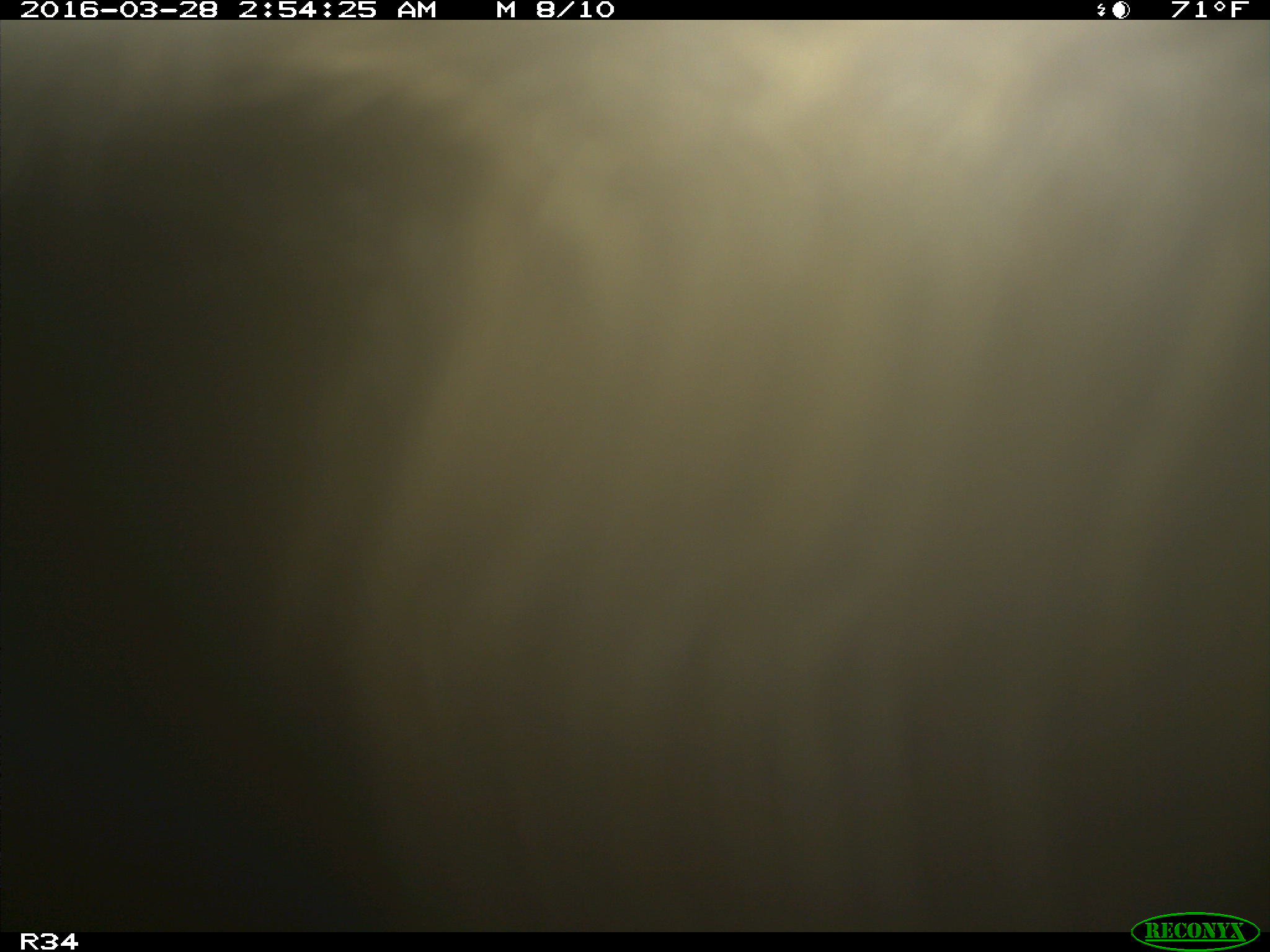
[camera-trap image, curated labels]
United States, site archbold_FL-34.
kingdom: Animalia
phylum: Chordata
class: Mammalia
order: Artiodactyla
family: Bovidae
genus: Bos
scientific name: Bos taurus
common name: domestic cow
Bos taurus (domestic cow).